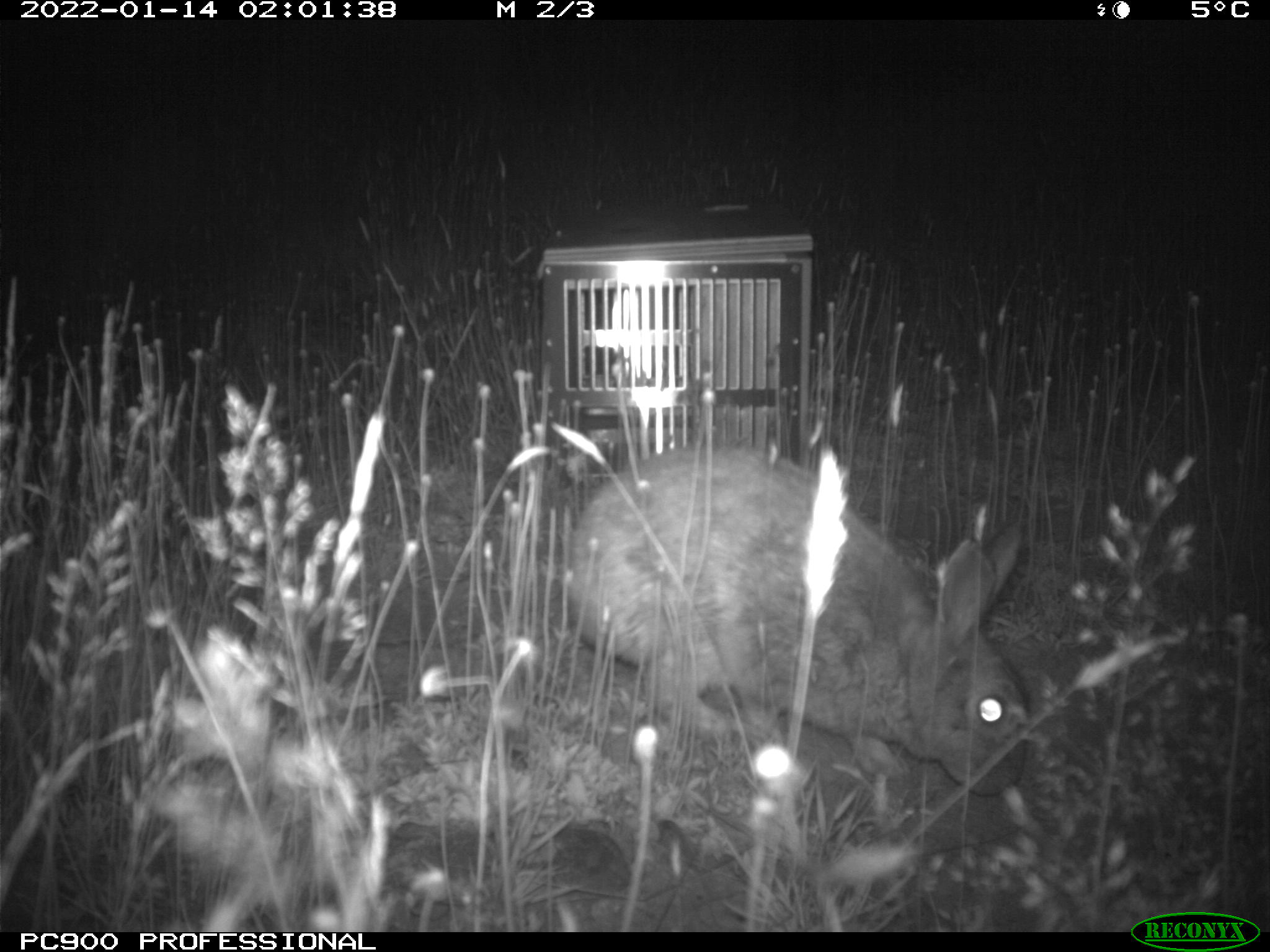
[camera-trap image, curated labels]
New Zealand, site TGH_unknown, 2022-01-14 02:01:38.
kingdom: Animalia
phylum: Chordata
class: Mammalia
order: Lagomorpha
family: Leporidae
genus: Oryctolagus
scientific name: Oryctolagus cuniculus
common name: european rabbit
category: rabbit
Rabbit (european rabbit) (Oryctolagus cuniculus).